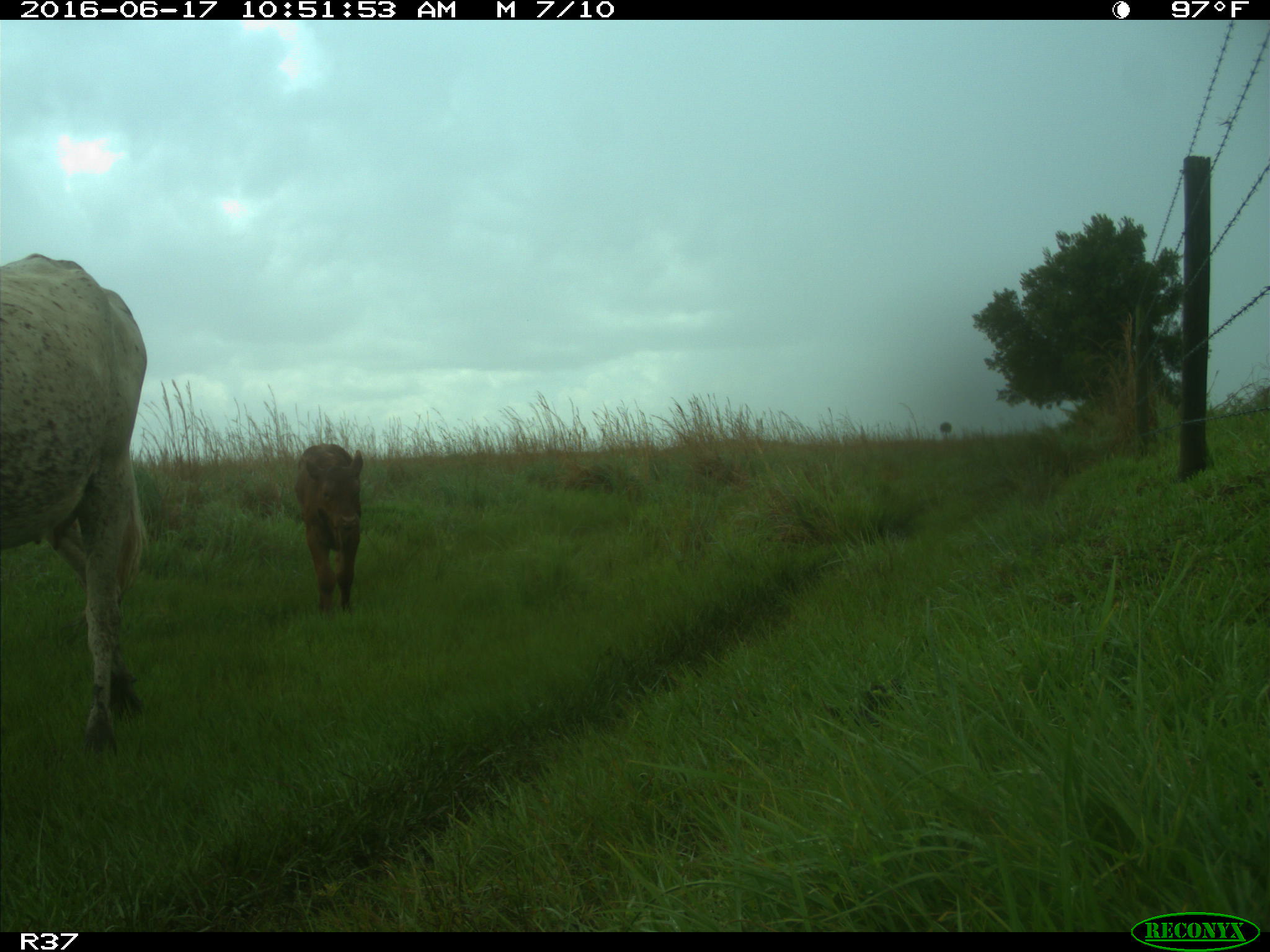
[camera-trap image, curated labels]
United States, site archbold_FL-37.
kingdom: Animalia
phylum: Chordata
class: Mammalia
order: Artiodactyla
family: Bovidae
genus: Bos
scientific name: Bos taurus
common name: domestic cow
Bos taurus (domestic cow).